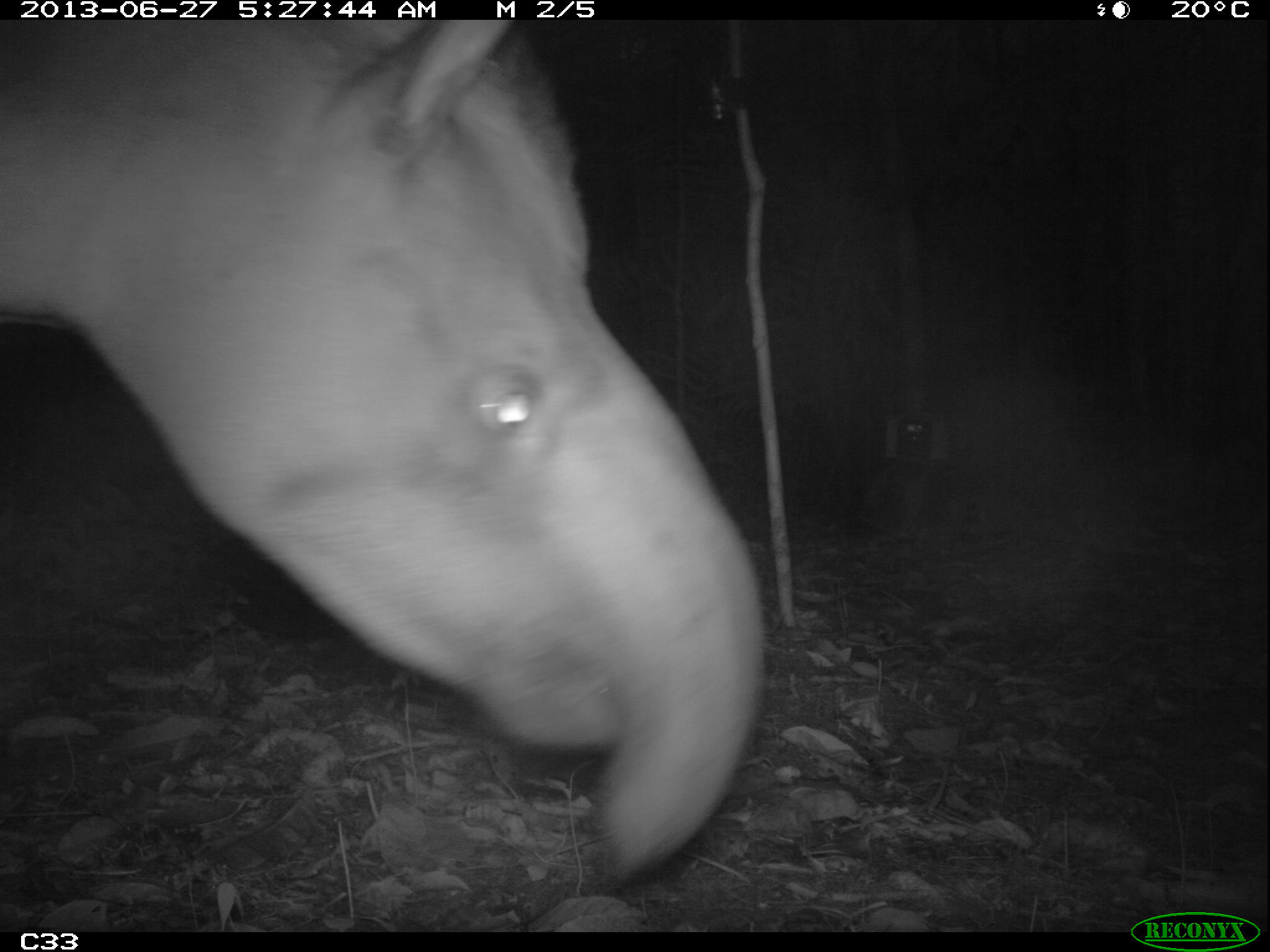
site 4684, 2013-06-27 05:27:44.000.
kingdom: Animalia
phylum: Chordata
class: Mammalia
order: Perissodactyla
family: Tapiridae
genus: Tapirus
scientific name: Tapirus terrestris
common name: south american tapir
Tapirus terrestris (south american tapir), count 1, age adult, sex male.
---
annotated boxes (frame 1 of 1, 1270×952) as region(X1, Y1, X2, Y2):
tapirus terrestris: region(0, 16, 772, 882)